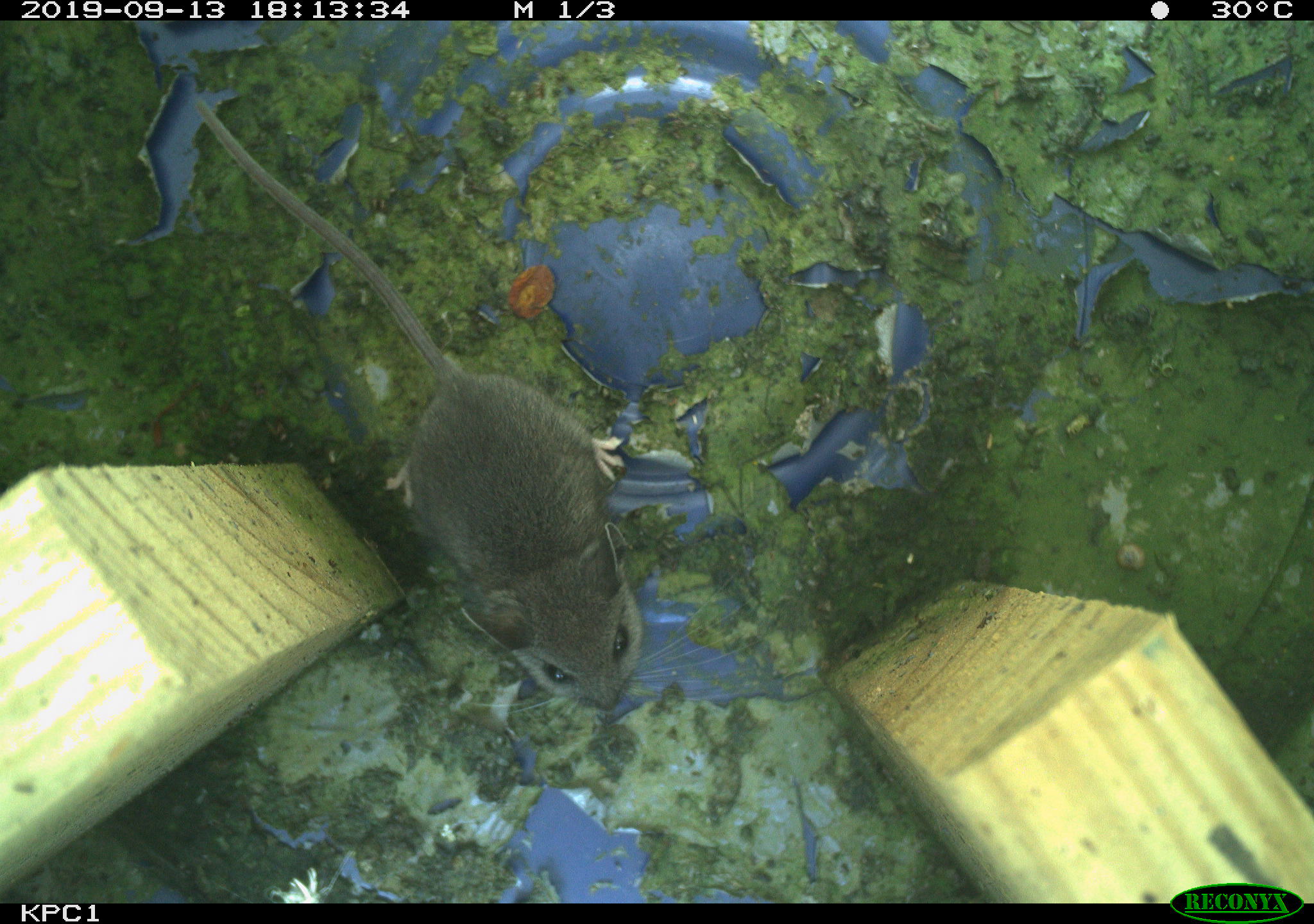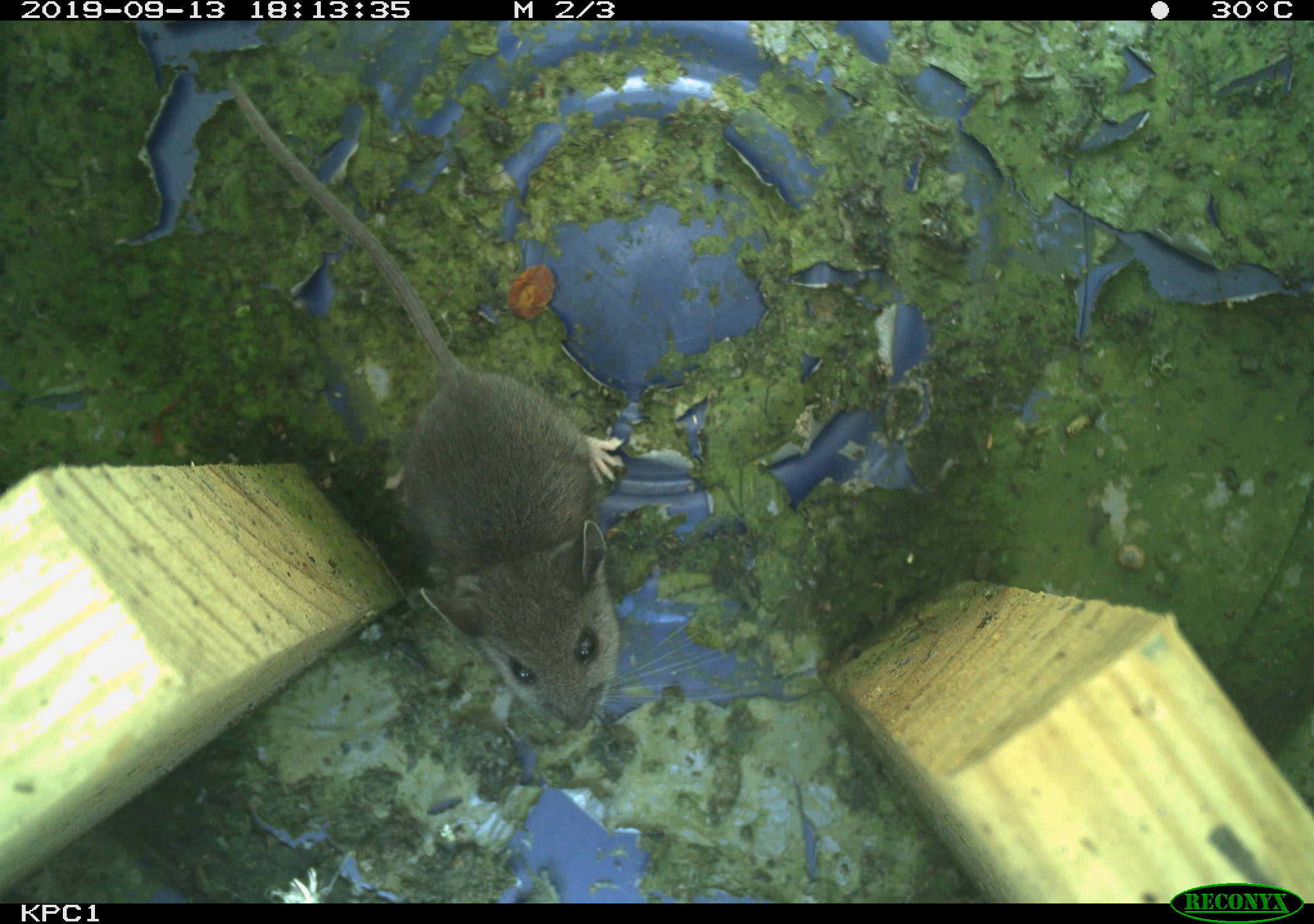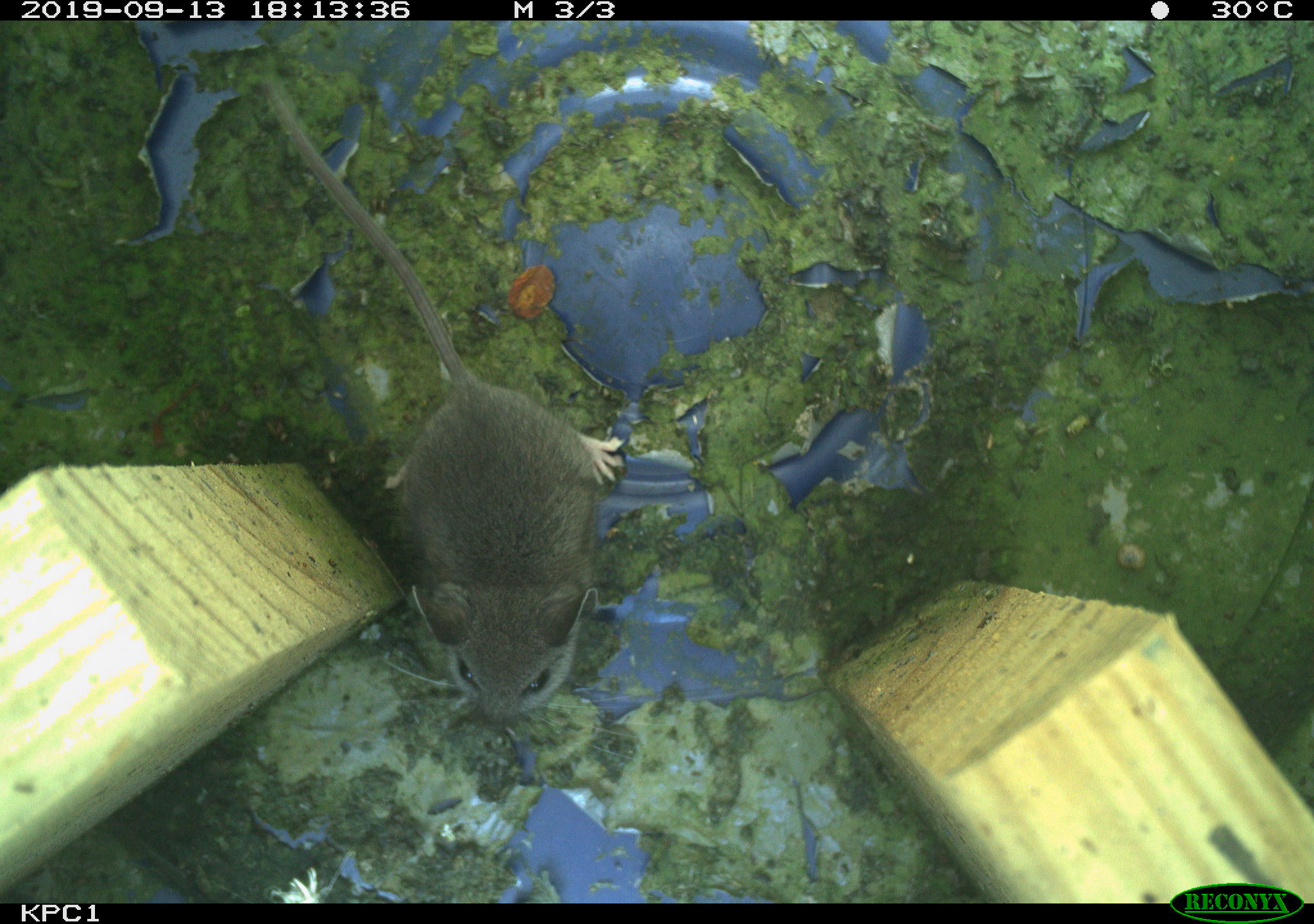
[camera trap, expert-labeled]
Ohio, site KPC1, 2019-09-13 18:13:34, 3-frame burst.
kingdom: Animalia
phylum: Chordata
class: Mammalia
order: Rodentia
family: Cricetidae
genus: Peromyscus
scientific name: Peromyscus leucopus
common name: white-footed mouse